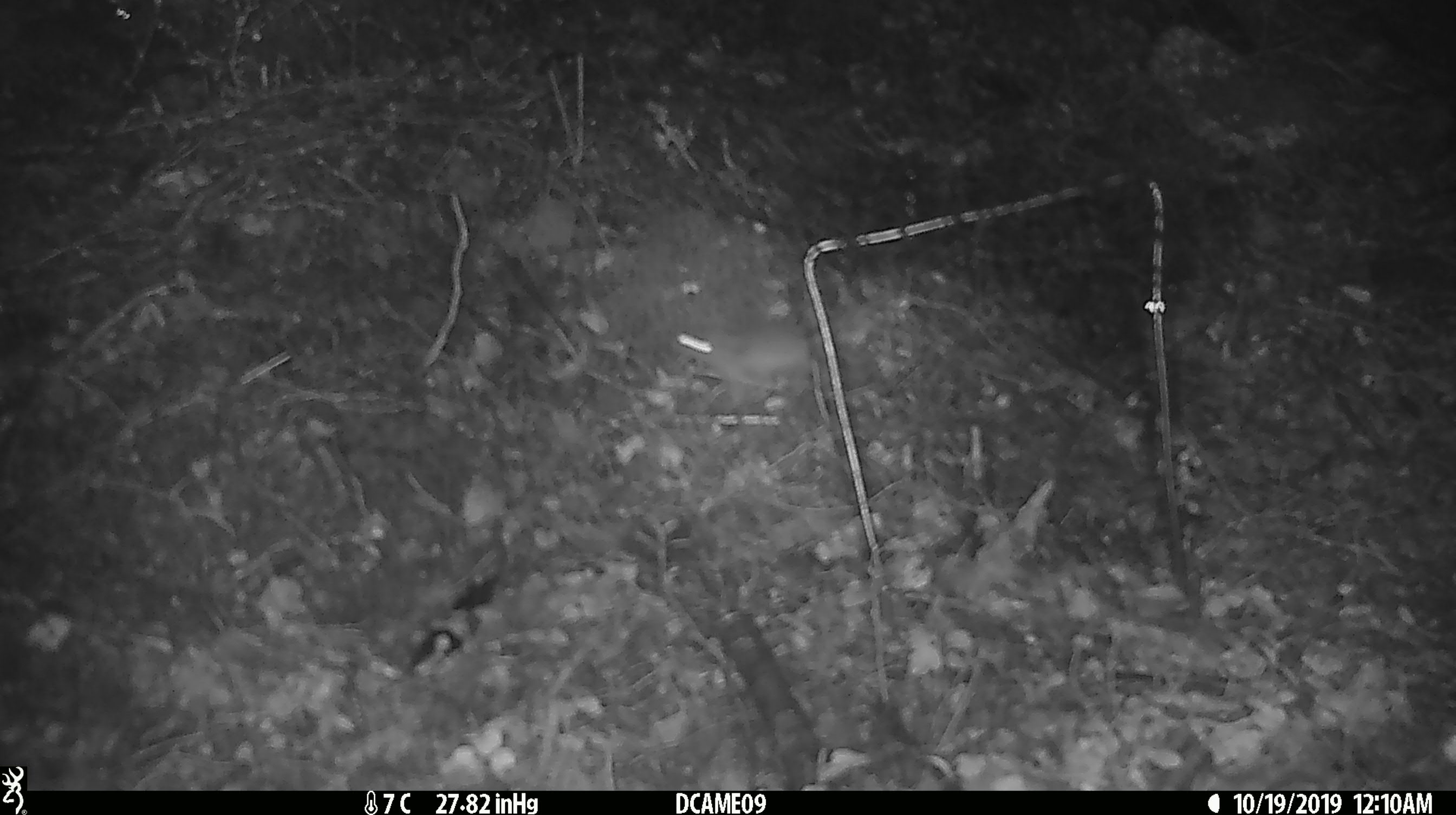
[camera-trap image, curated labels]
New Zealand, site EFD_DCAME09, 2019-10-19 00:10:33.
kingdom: Animalia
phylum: Chordata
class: Mammalia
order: Rodentia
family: Muridae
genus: Mus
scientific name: Mus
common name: mouse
Mouse (Mus).